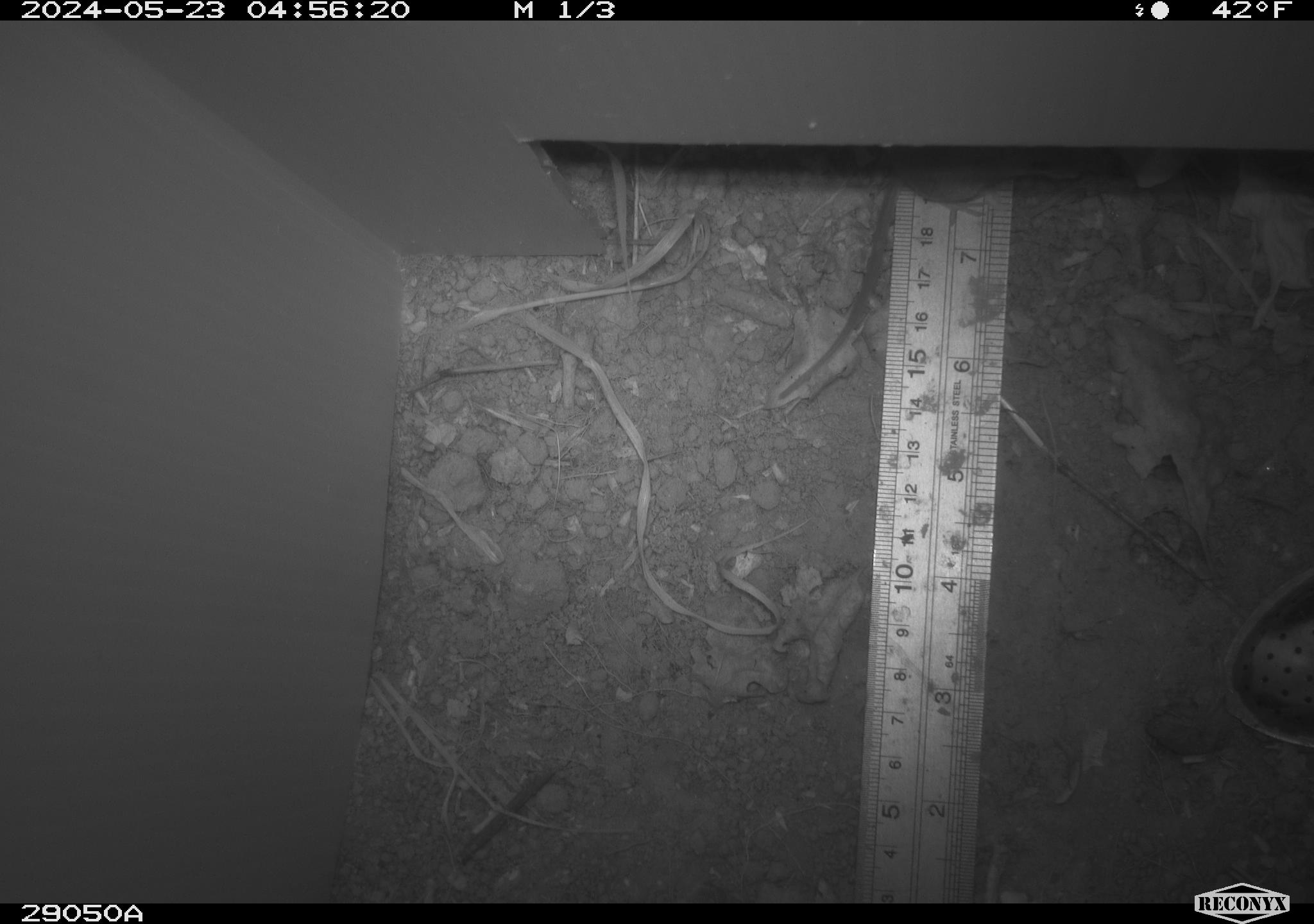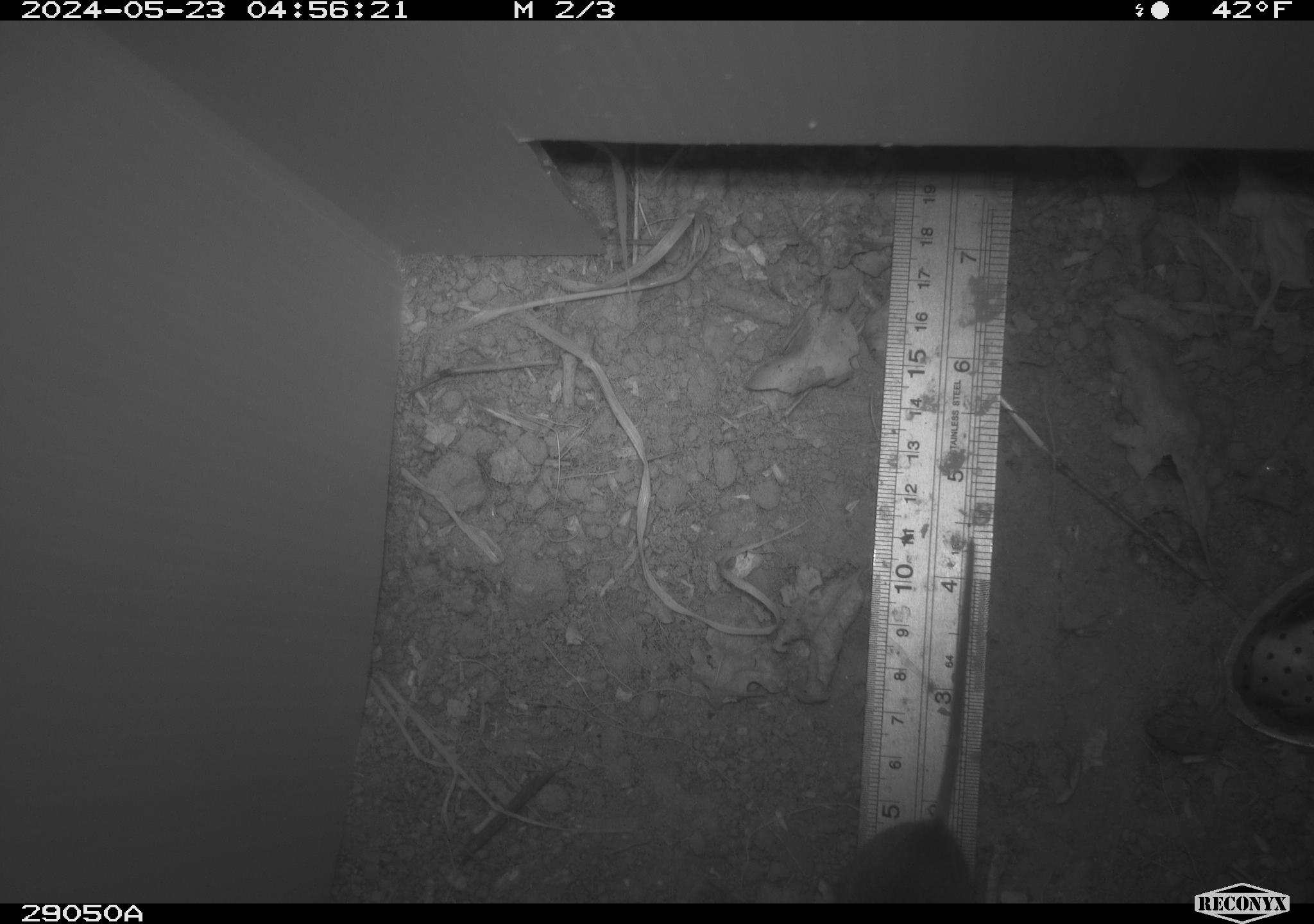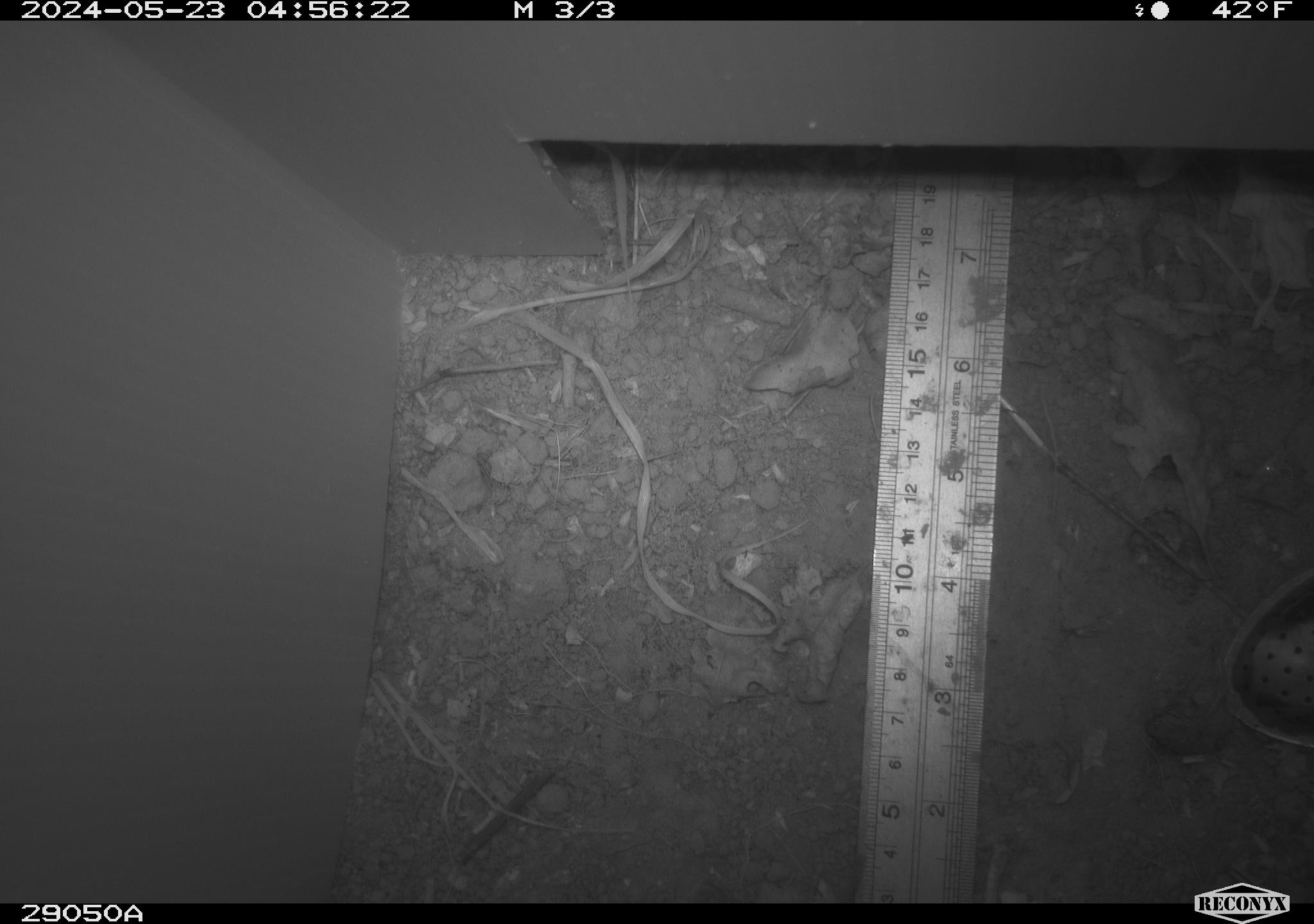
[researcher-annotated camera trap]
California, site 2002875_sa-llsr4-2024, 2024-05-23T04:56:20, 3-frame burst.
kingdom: Animalia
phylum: Chordata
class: Mammalia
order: Rodentia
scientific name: Rodentia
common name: mouse species